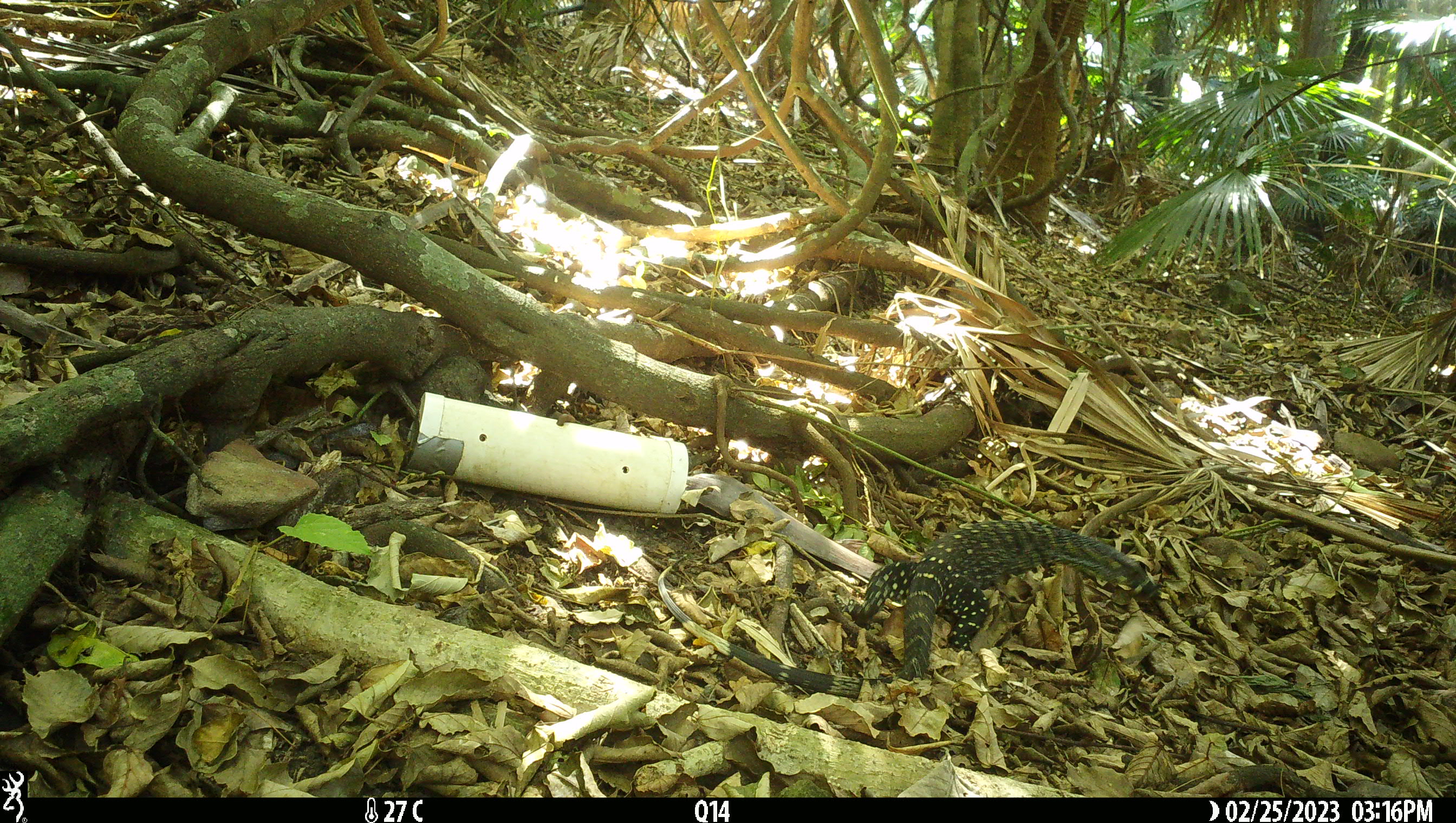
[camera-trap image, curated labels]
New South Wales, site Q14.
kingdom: Animalia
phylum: Chordata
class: Reptilia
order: Squamata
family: Varanidae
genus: Varanus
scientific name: Varanus varius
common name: lace monitor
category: goanna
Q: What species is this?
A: Goanna (lace monitor) (Varanus varius).